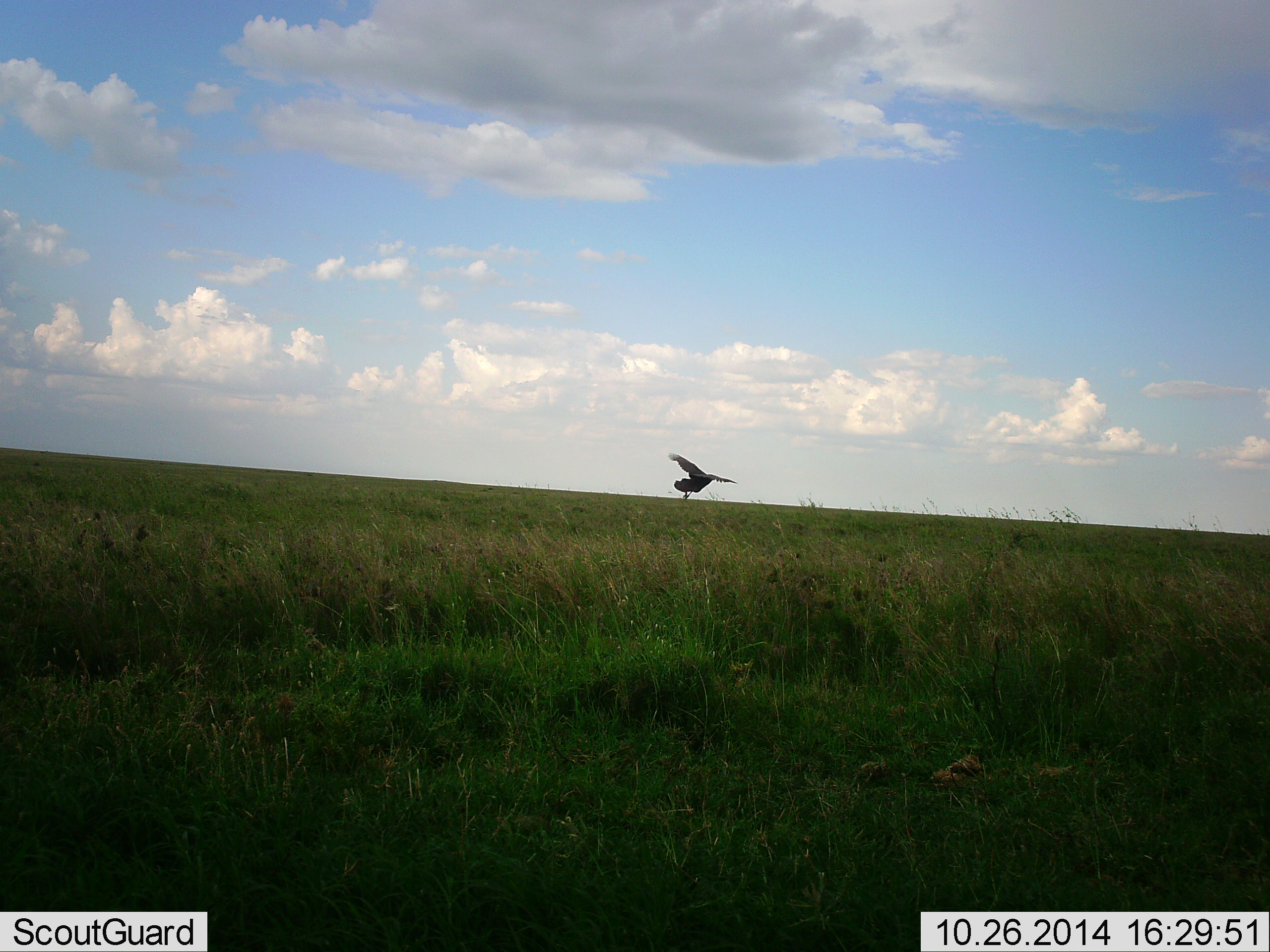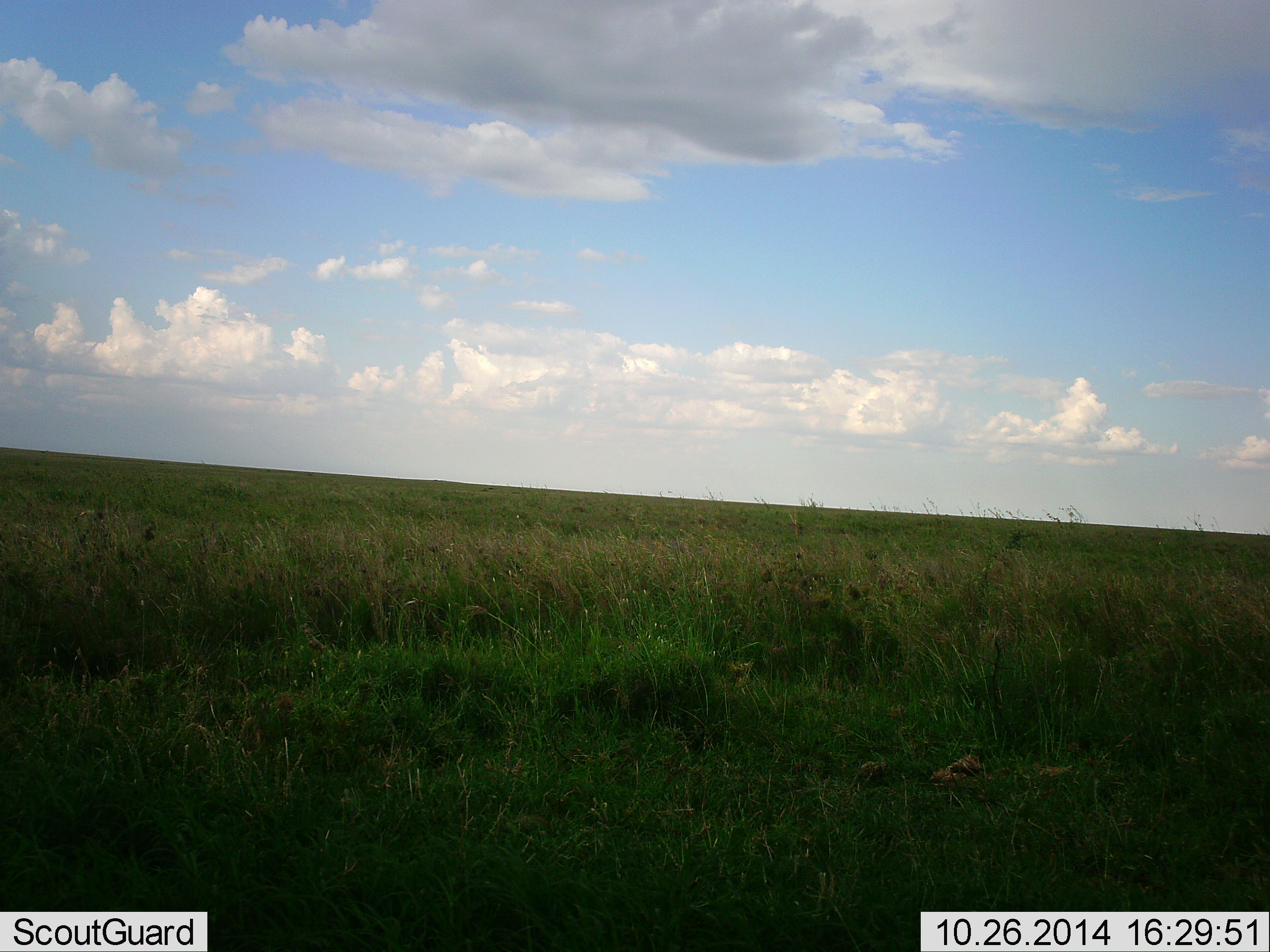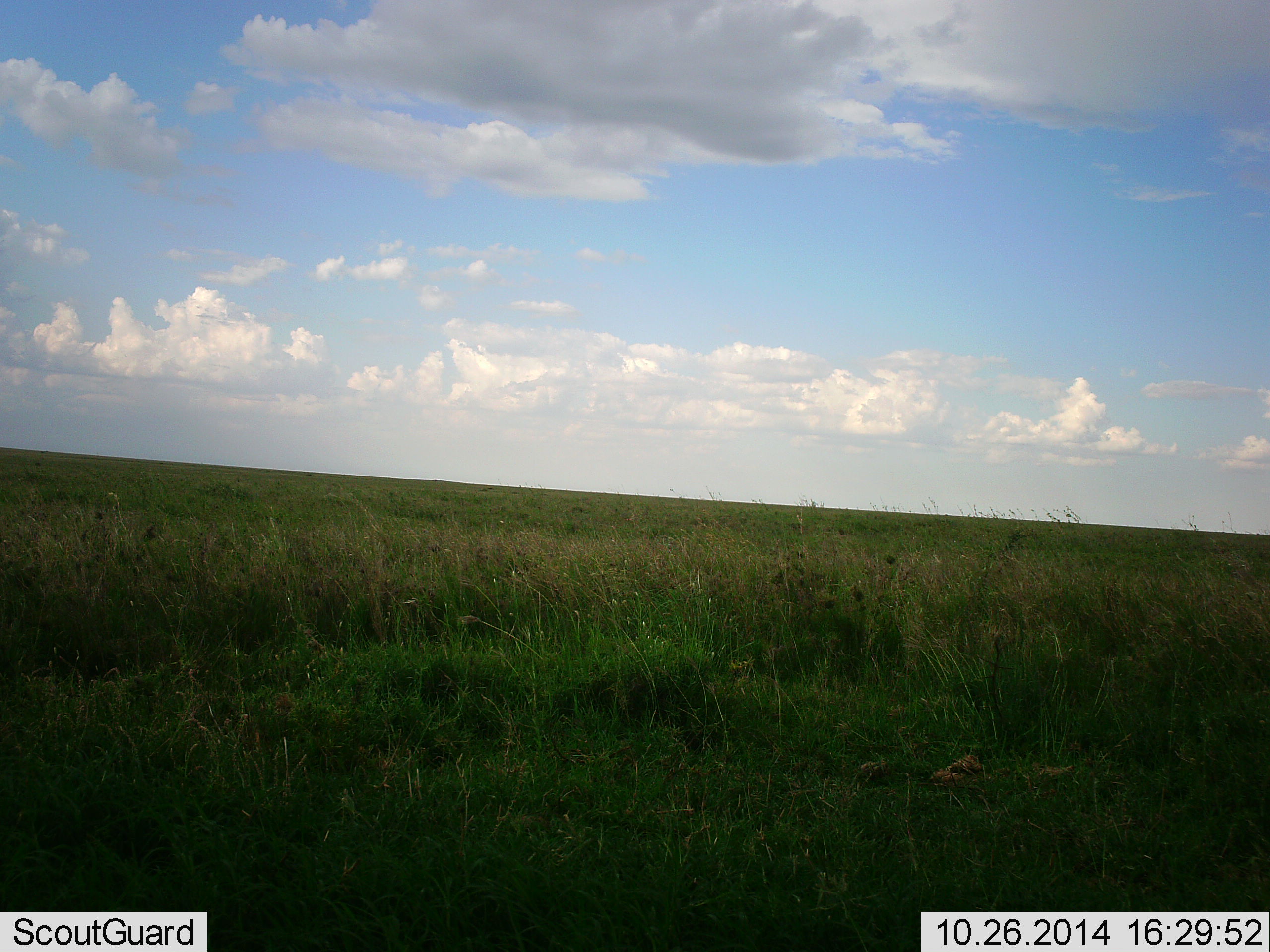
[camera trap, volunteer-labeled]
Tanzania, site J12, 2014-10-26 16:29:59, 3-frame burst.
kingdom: Animalia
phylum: Chordata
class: Aves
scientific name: Aves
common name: bird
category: otherbird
Otherbird (bird) (Aves), count 1. Behavior (volunteer vote fractions): standing 0%, resting 0%, moving 100%, interacting 0%. Young present (vote fraction): 0%. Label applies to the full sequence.